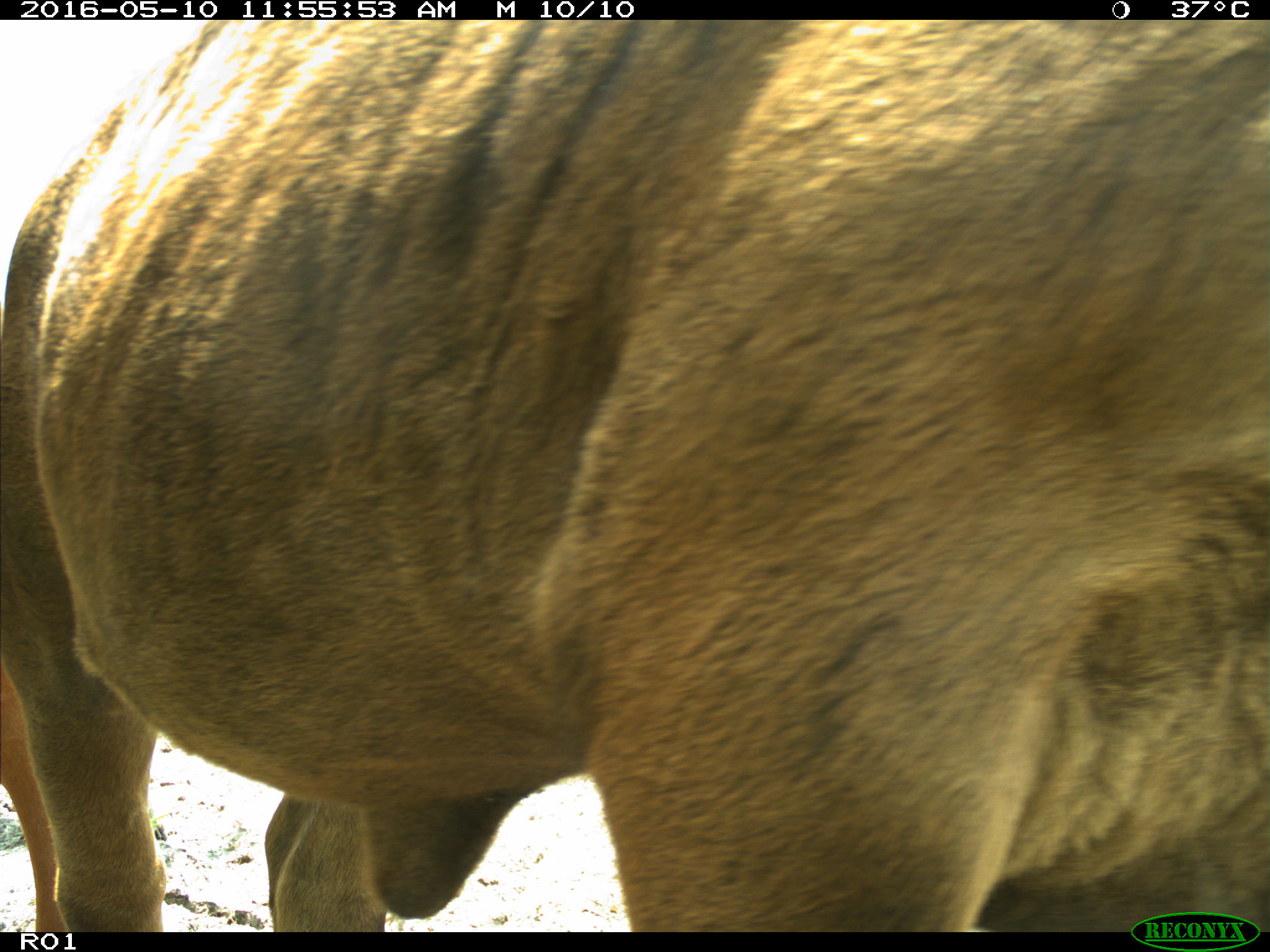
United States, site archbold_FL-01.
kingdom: Animalia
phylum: Chordata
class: Mammalia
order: Artiodactyla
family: Bovidae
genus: Bos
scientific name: Bos taurus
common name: domestic cow